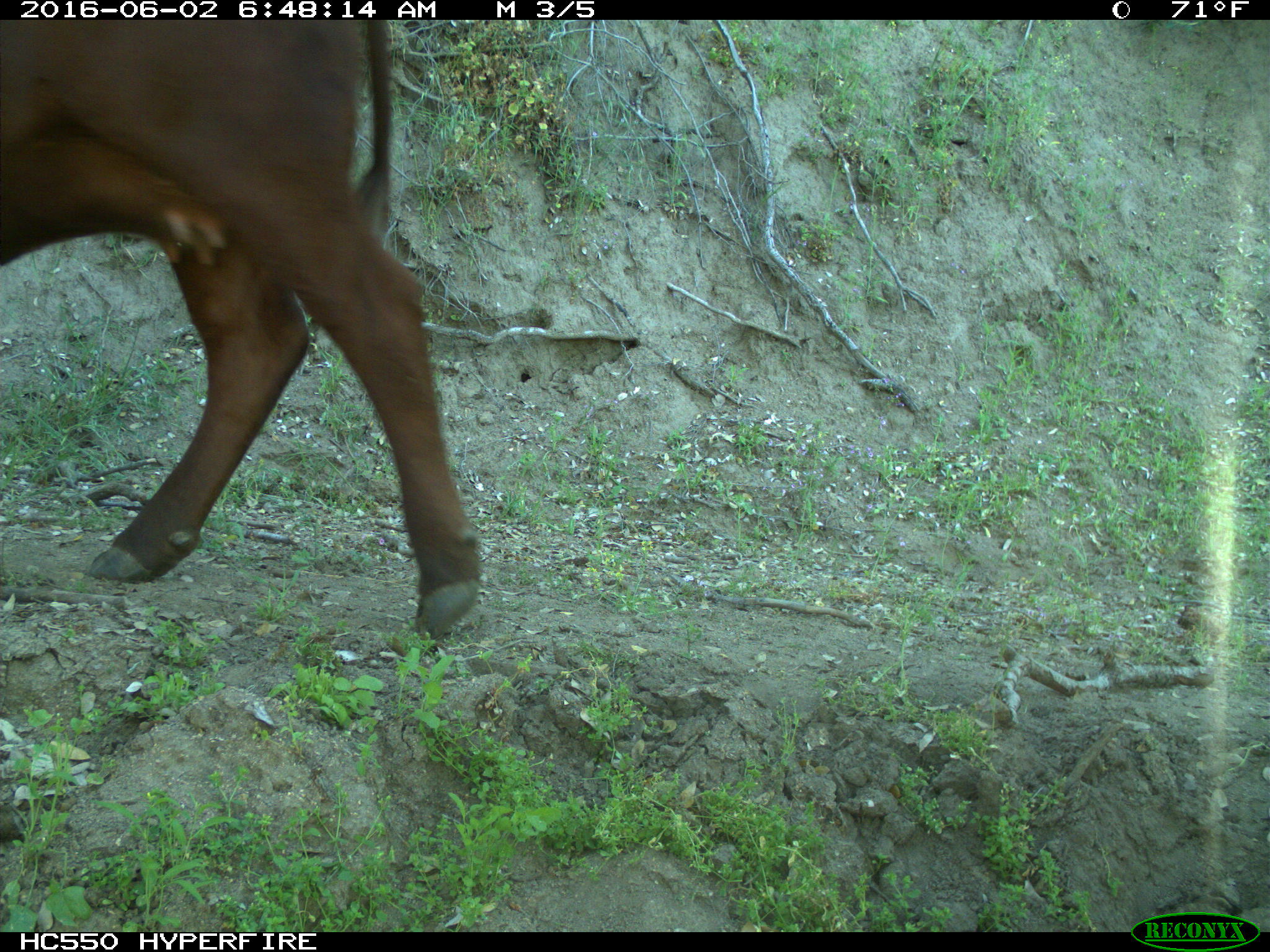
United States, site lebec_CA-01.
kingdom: Animalia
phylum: Chordata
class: Mammalia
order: Artiodactyla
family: Bovidae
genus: Bos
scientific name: Bos taurus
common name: domestic cow